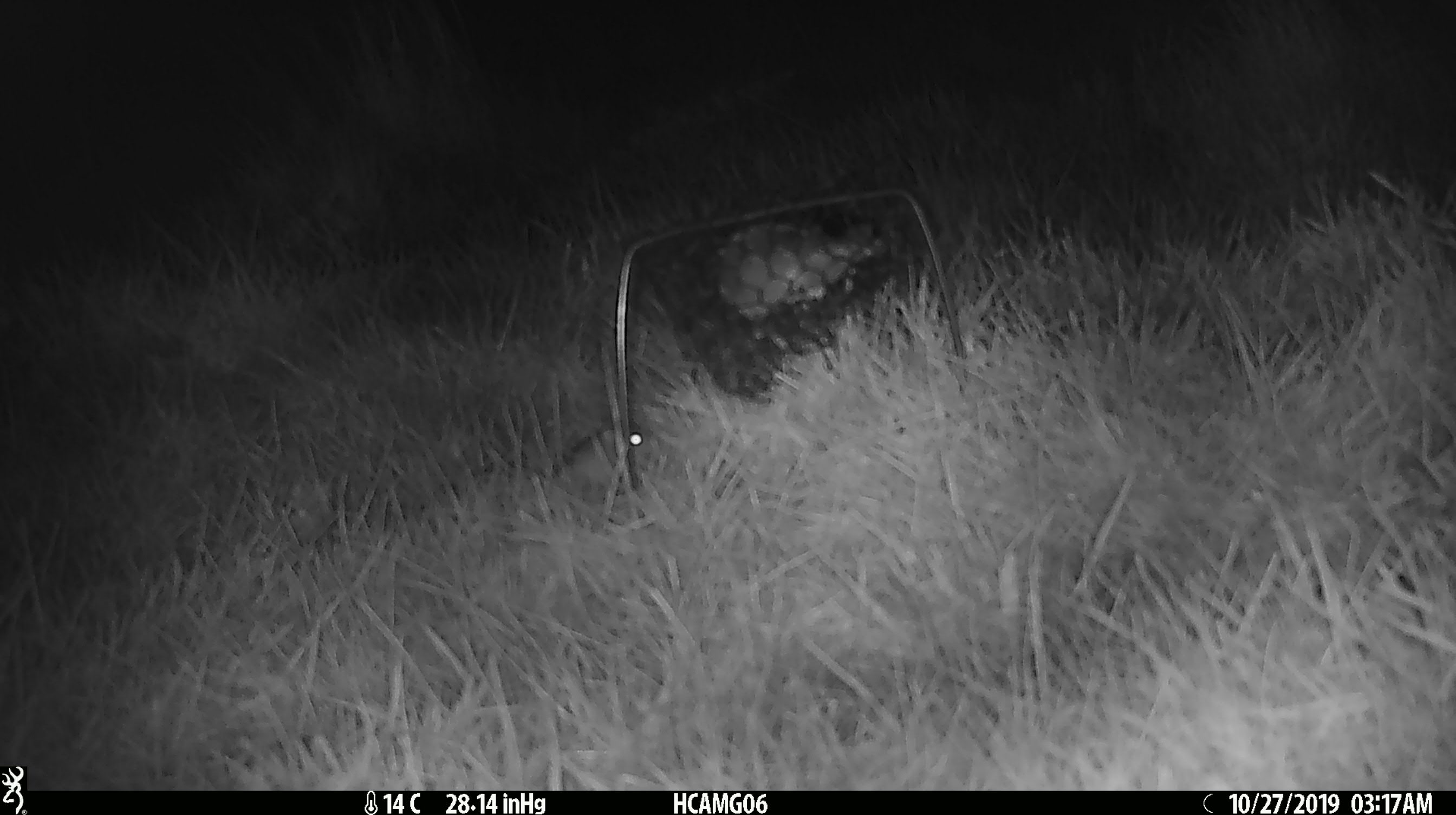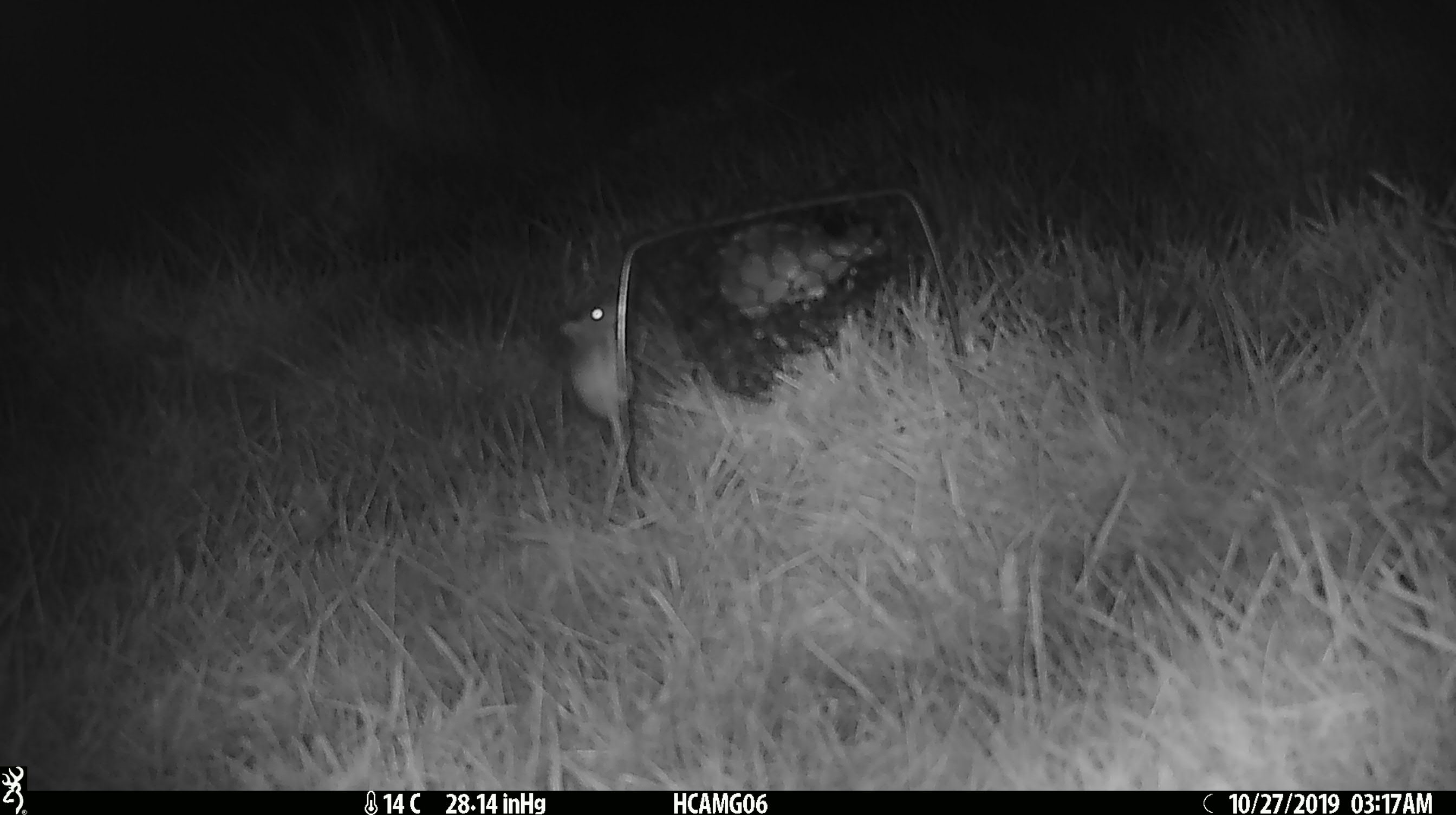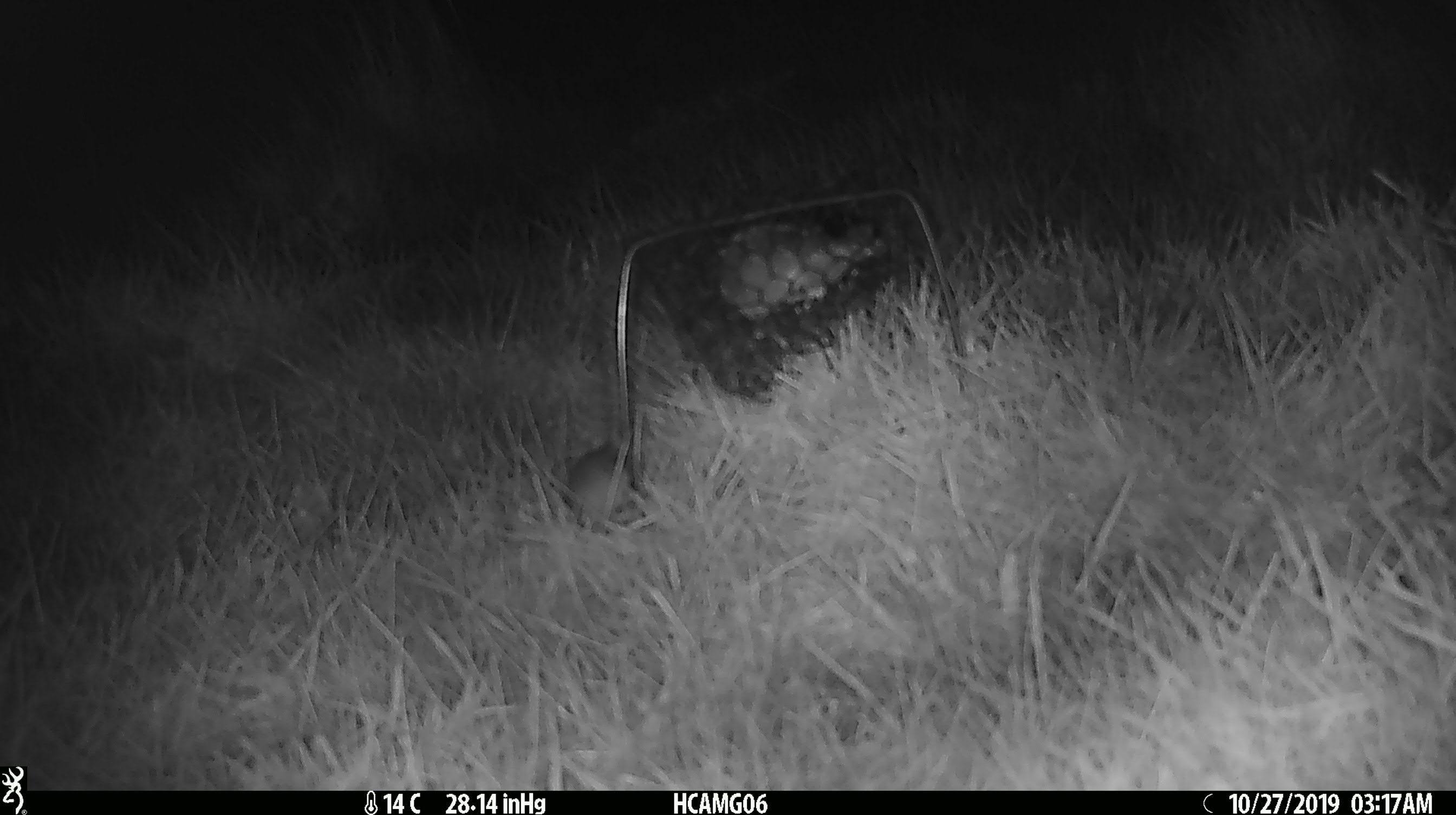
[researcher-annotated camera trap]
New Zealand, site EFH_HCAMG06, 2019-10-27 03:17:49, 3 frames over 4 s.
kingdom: Animalia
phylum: Chordata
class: Mammalia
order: Rodentia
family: Muridae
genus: Mus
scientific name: Mus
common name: mouse